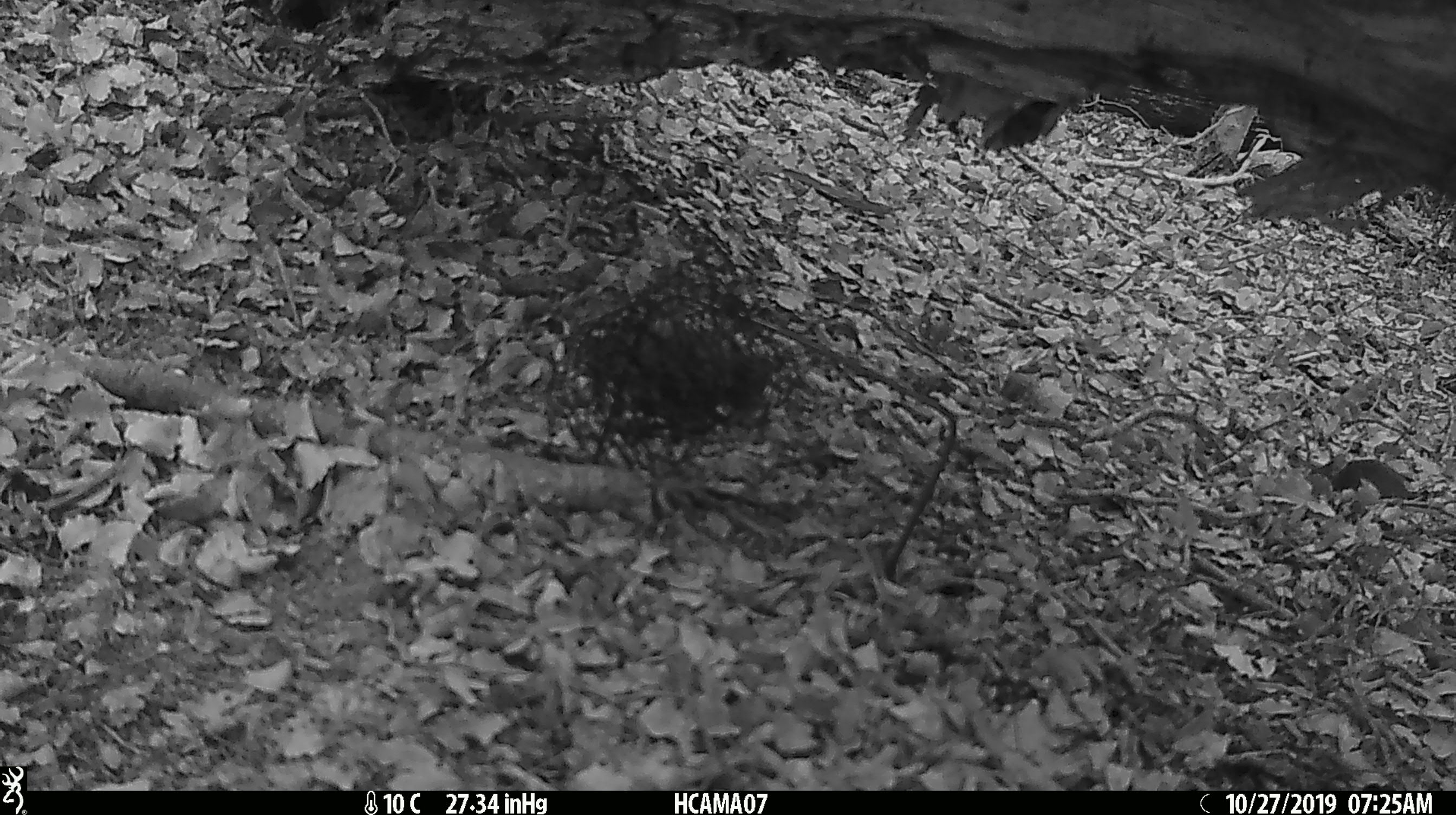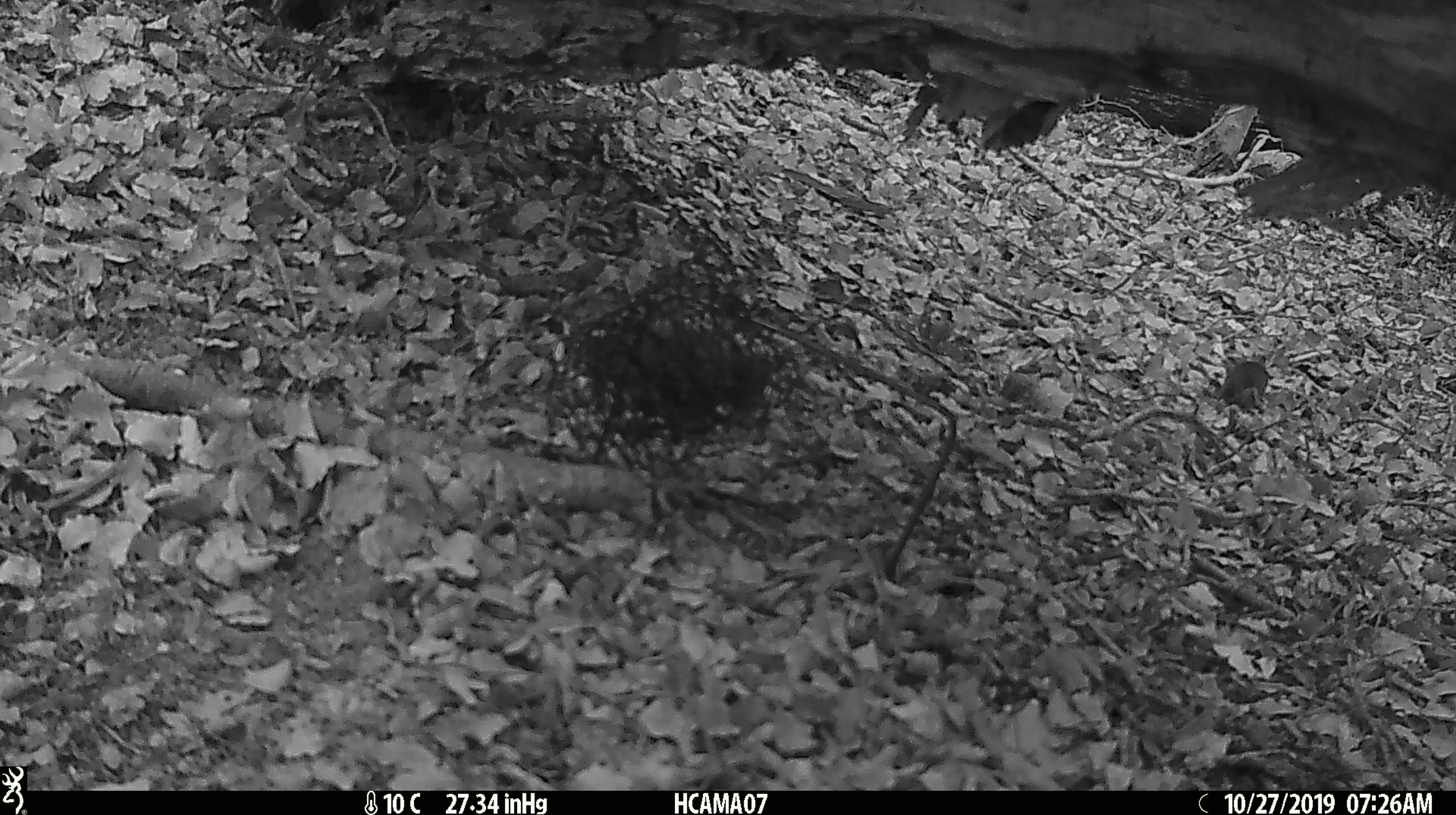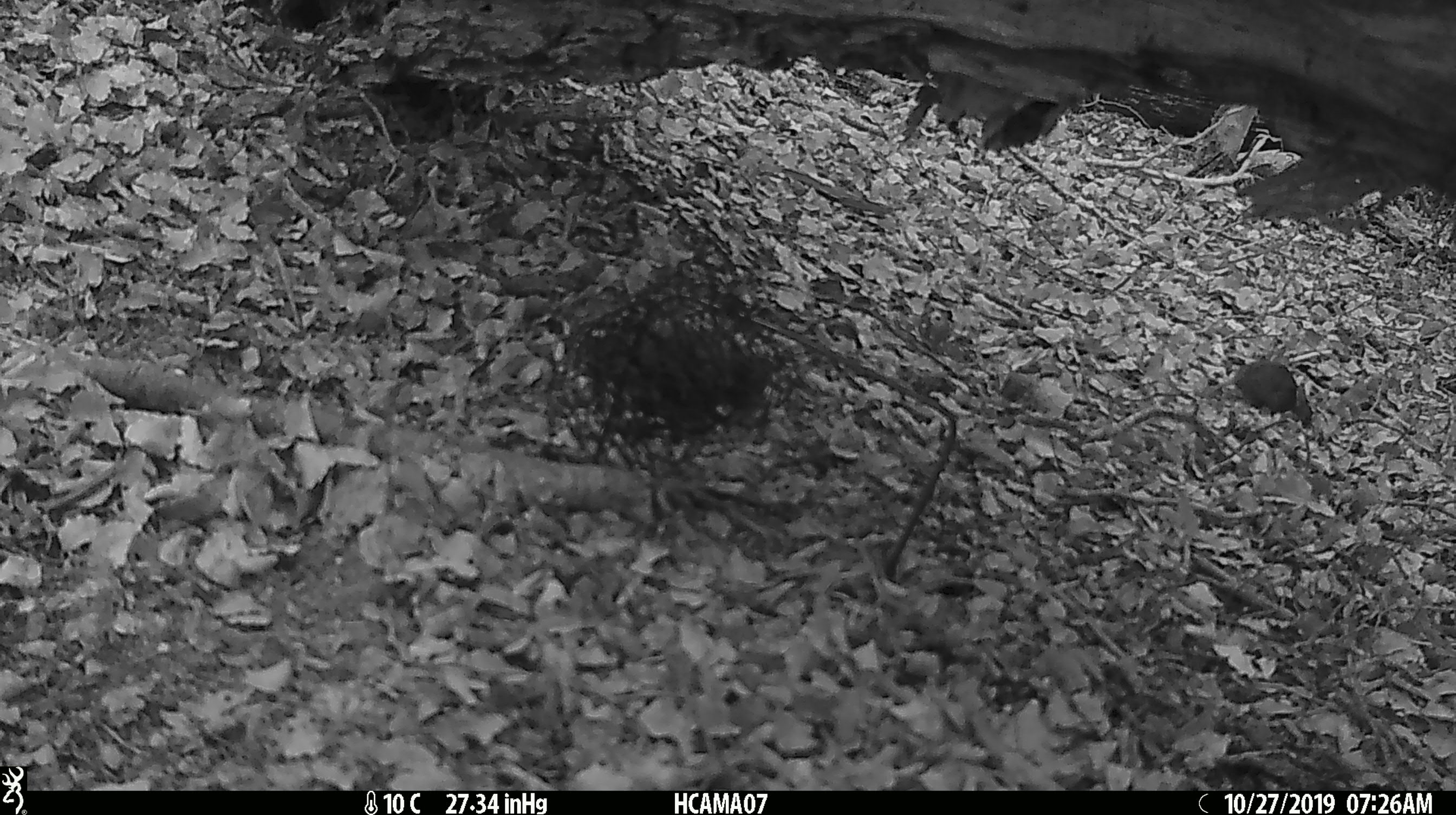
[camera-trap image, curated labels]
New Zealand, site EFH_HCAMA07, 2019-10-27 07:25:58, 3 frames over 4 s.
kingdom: Animalia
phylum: Chordata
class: Mammalia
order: Rodentia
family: Muridae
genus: Mus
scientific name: Mus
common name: mouse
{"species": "mouse (Mus)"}